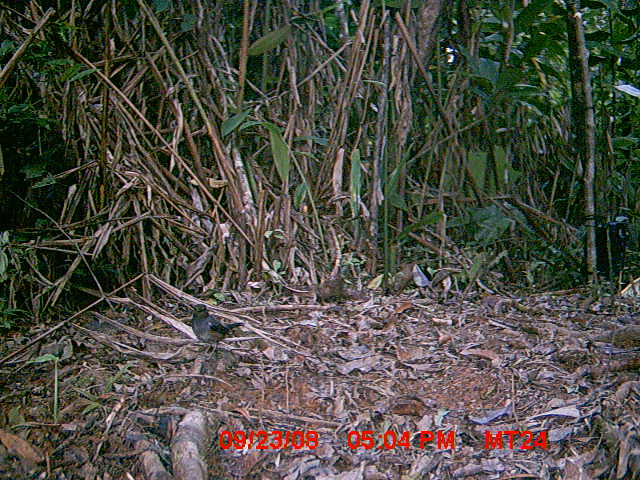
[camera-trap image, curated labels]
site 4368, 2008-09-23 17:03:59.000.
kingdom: Animalia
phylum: Chordata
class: Aves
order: Passeriformes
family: Muscicapidae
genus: Copsychus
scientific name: Copsychus albospecularis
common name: madagascar magpie-robin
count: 1